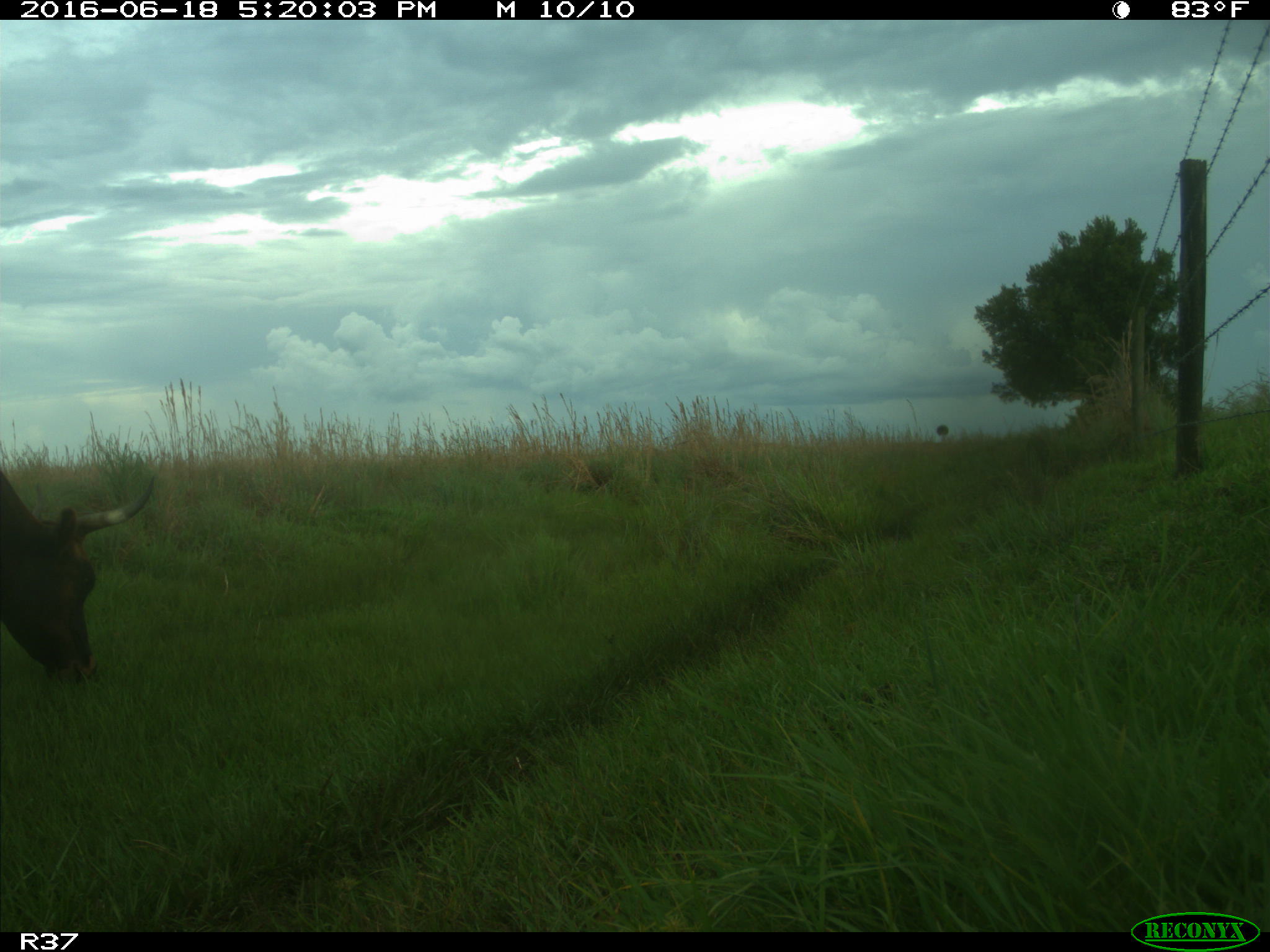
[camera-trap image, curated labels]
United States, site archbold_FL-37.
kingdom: Animalia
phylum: Chordata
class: Mammalia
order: Artiodactyla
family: Bovidae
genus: Bos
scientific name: Bos taurus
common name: domestic cow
Bos taurus (domestic cow).